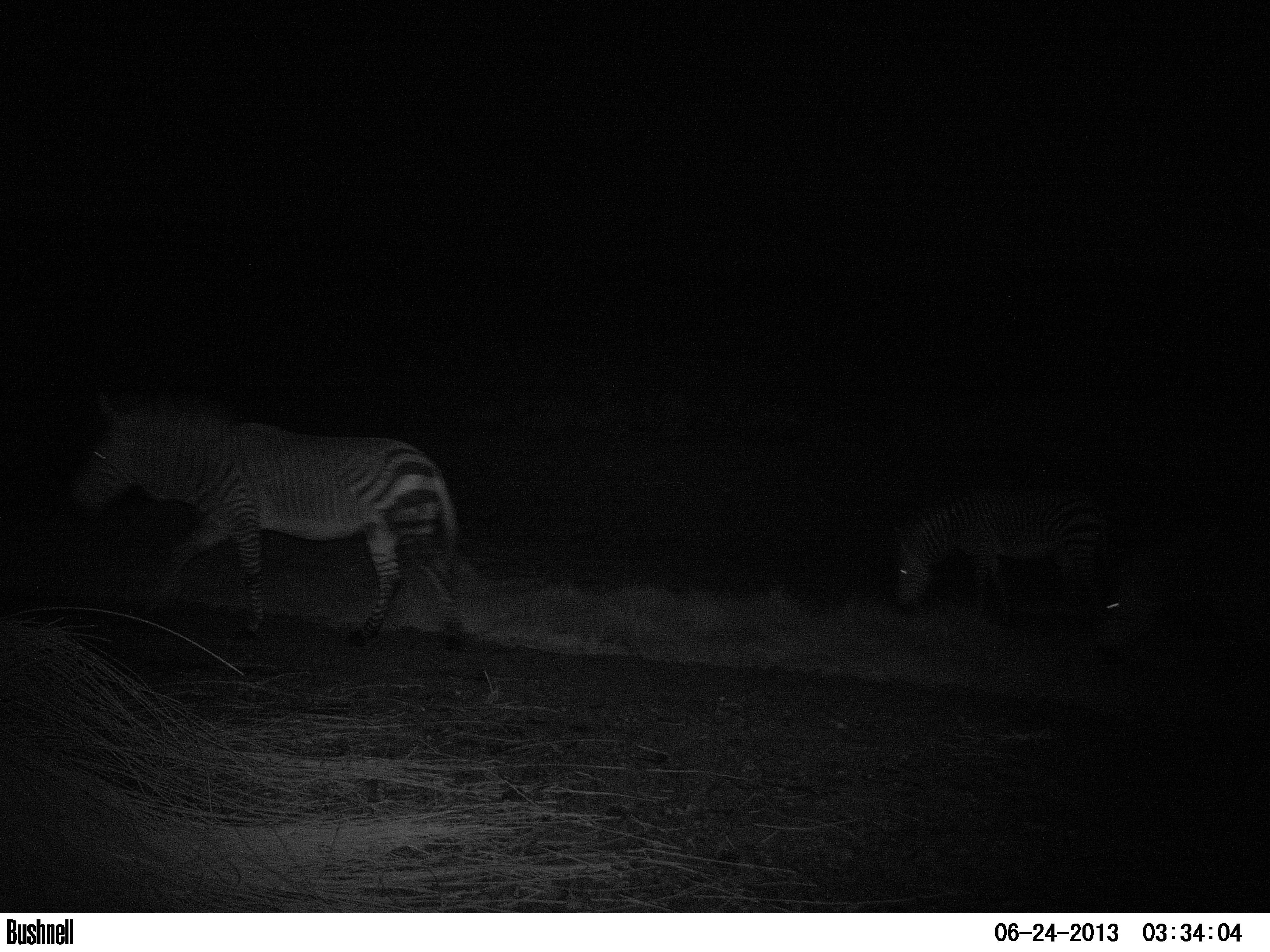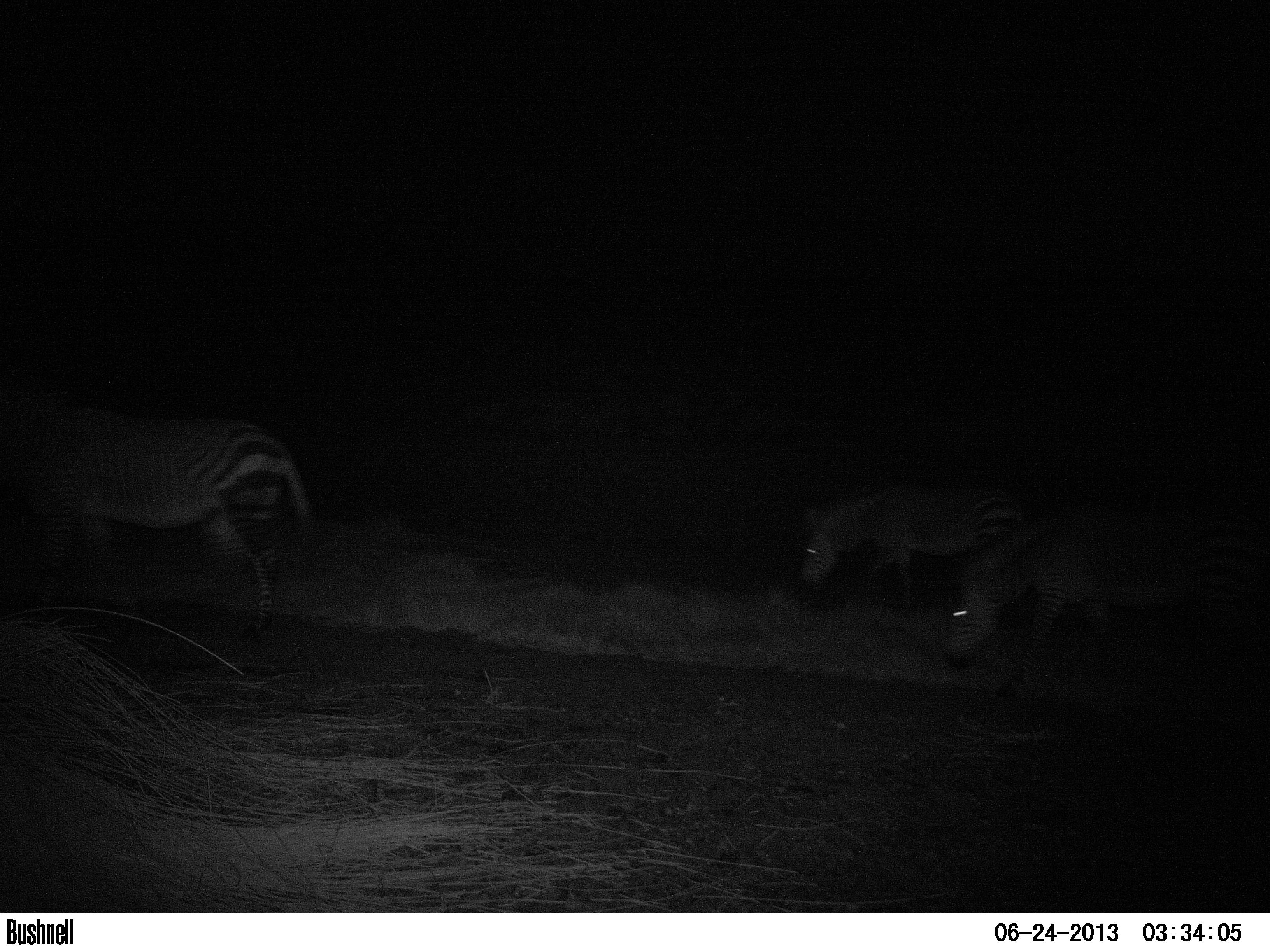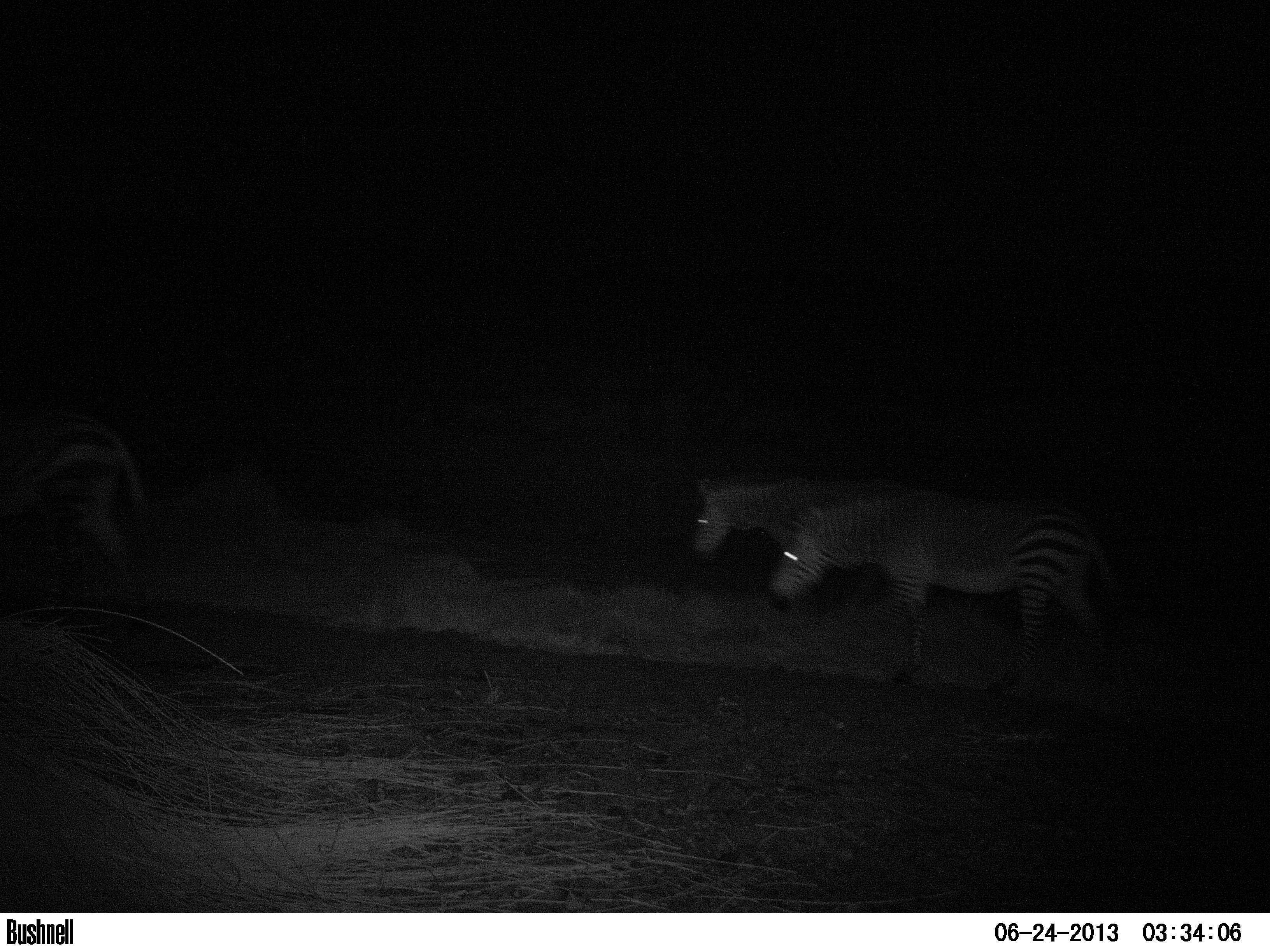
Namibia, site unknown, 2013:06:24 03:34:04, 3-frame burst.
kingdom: Animalia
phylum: Chordata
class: Mammalia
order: Perissodactyla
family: Equidae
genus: Equus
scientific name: Equus zebra hartmannae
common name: hartmann's mountain zebra